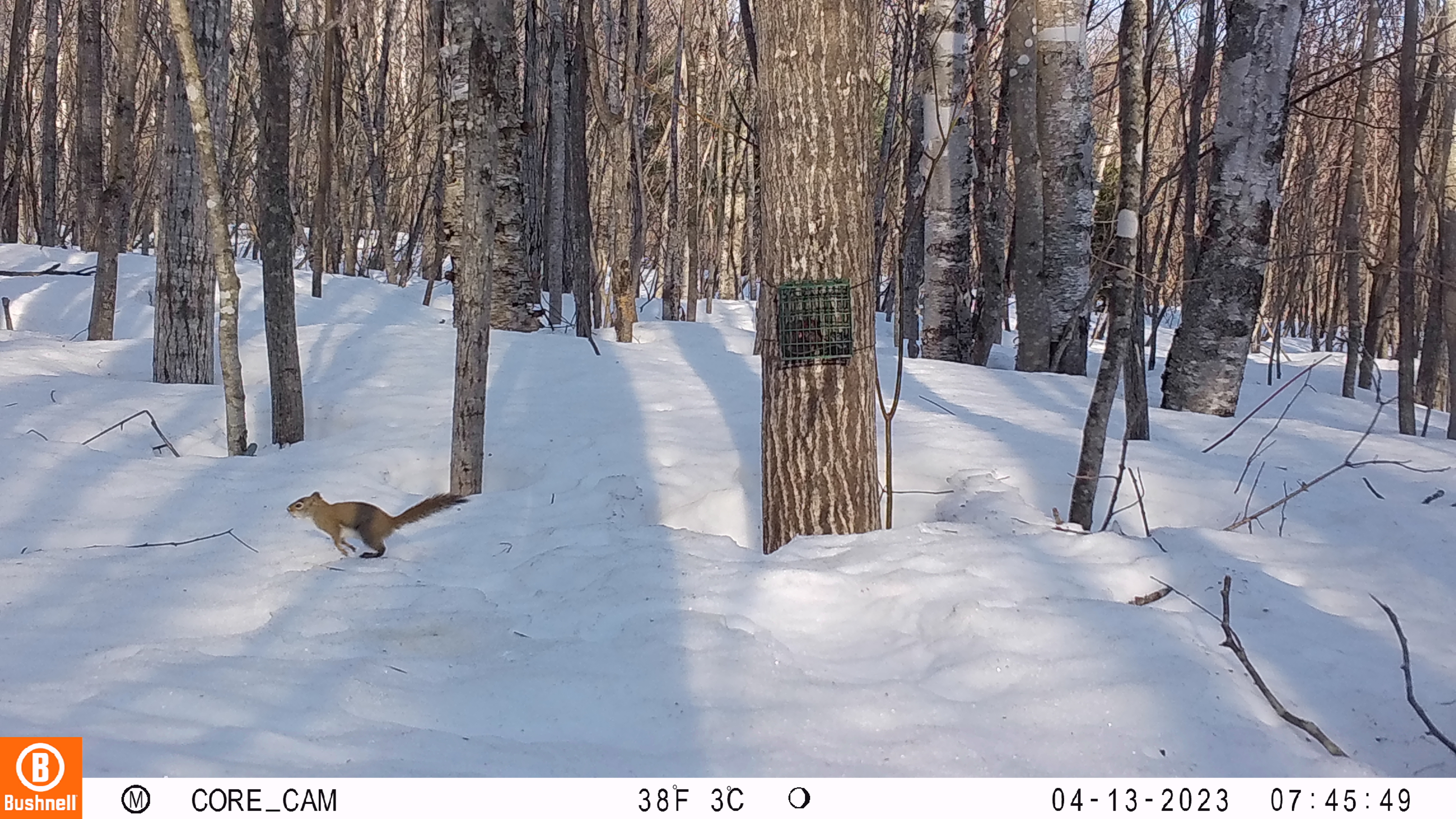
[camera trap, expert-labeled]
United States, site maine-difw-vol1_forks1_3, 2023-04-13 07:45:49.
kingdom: Animalia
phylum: Chordata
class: Mammalia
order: Rodentia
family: Sciuridae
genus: Tamiasciurus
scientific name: Tamiasciurus hudsonicus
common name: red squirrel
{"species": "red squirrel (Tamiasciurus hudsonicus)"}